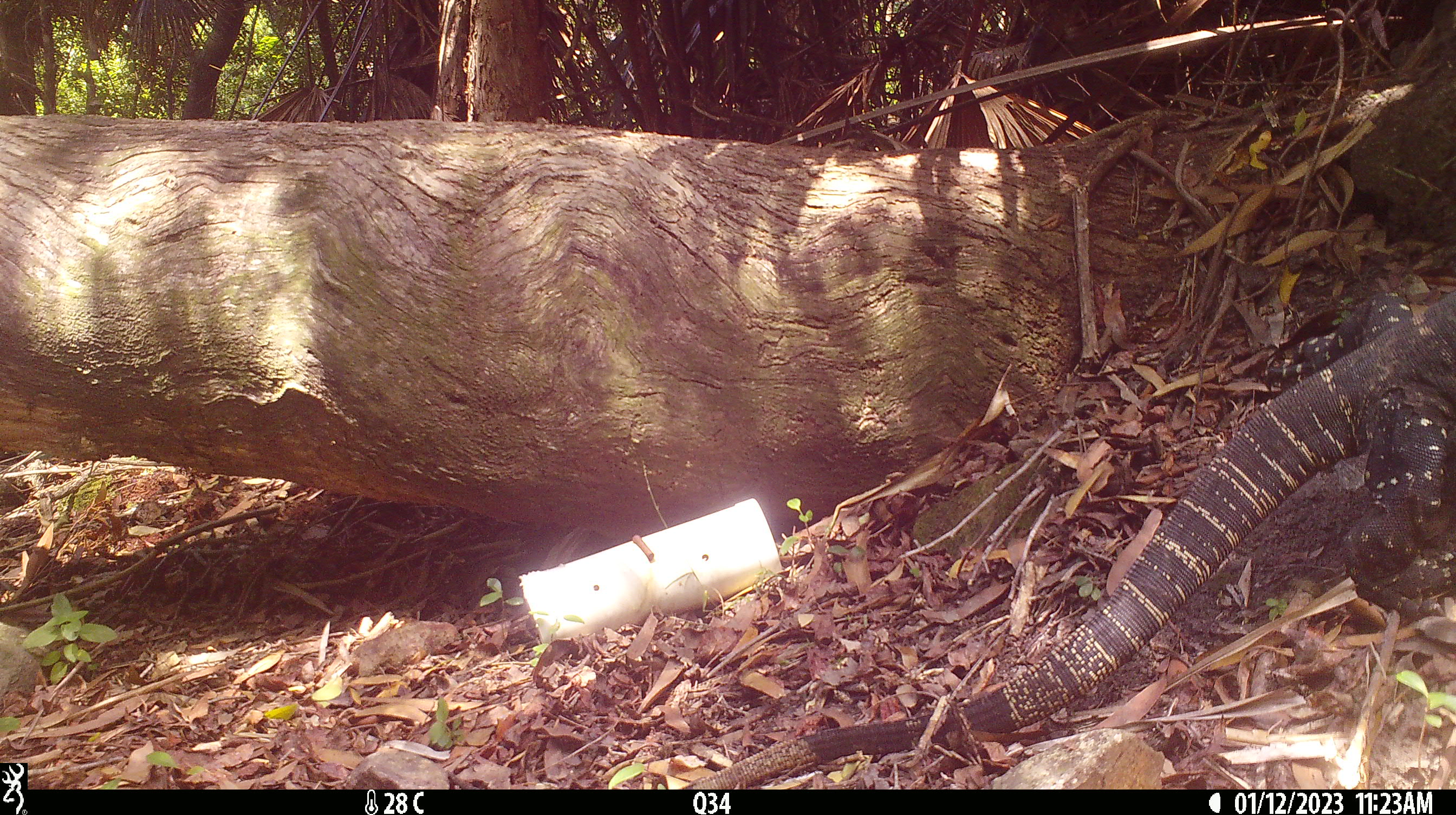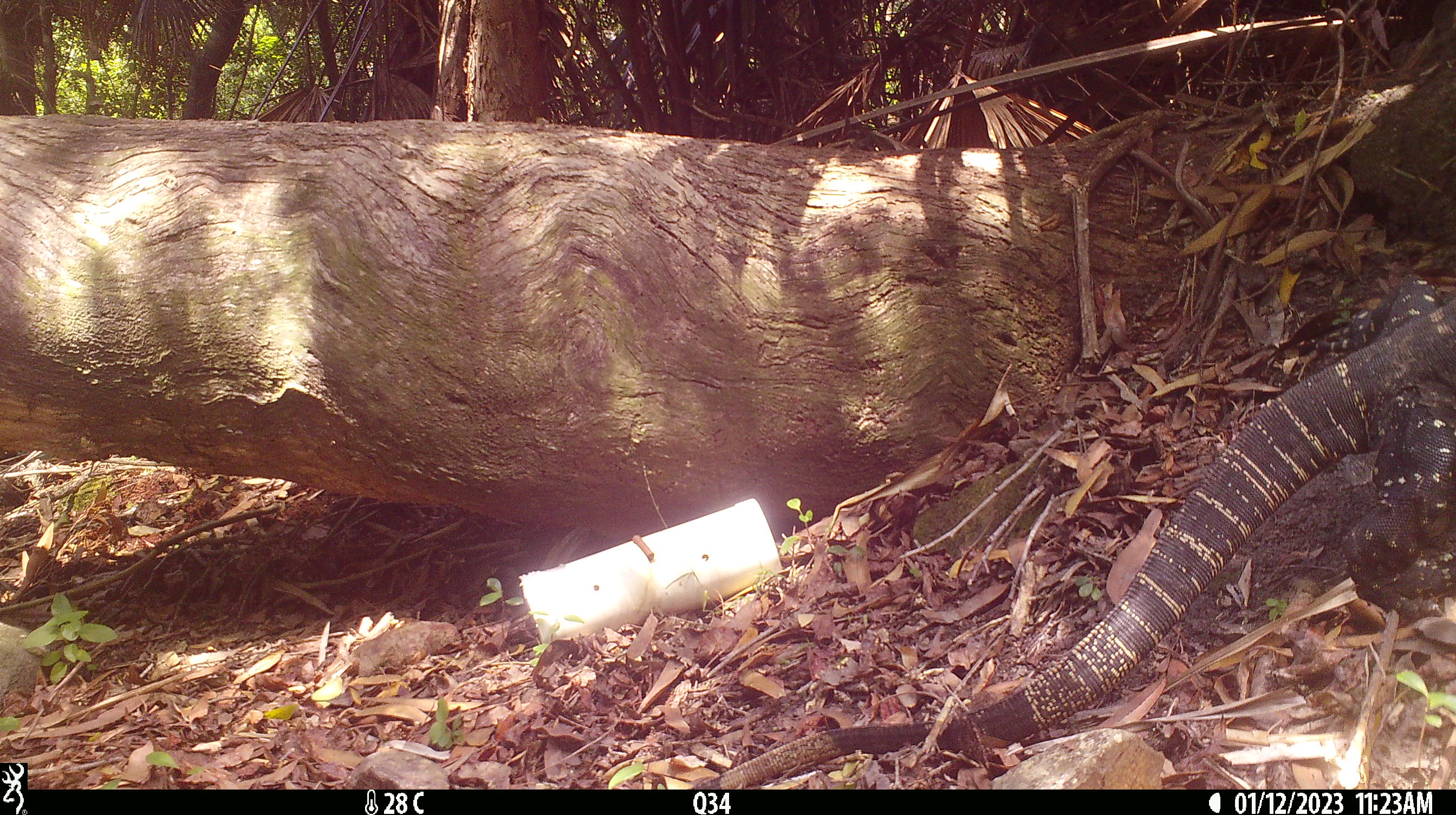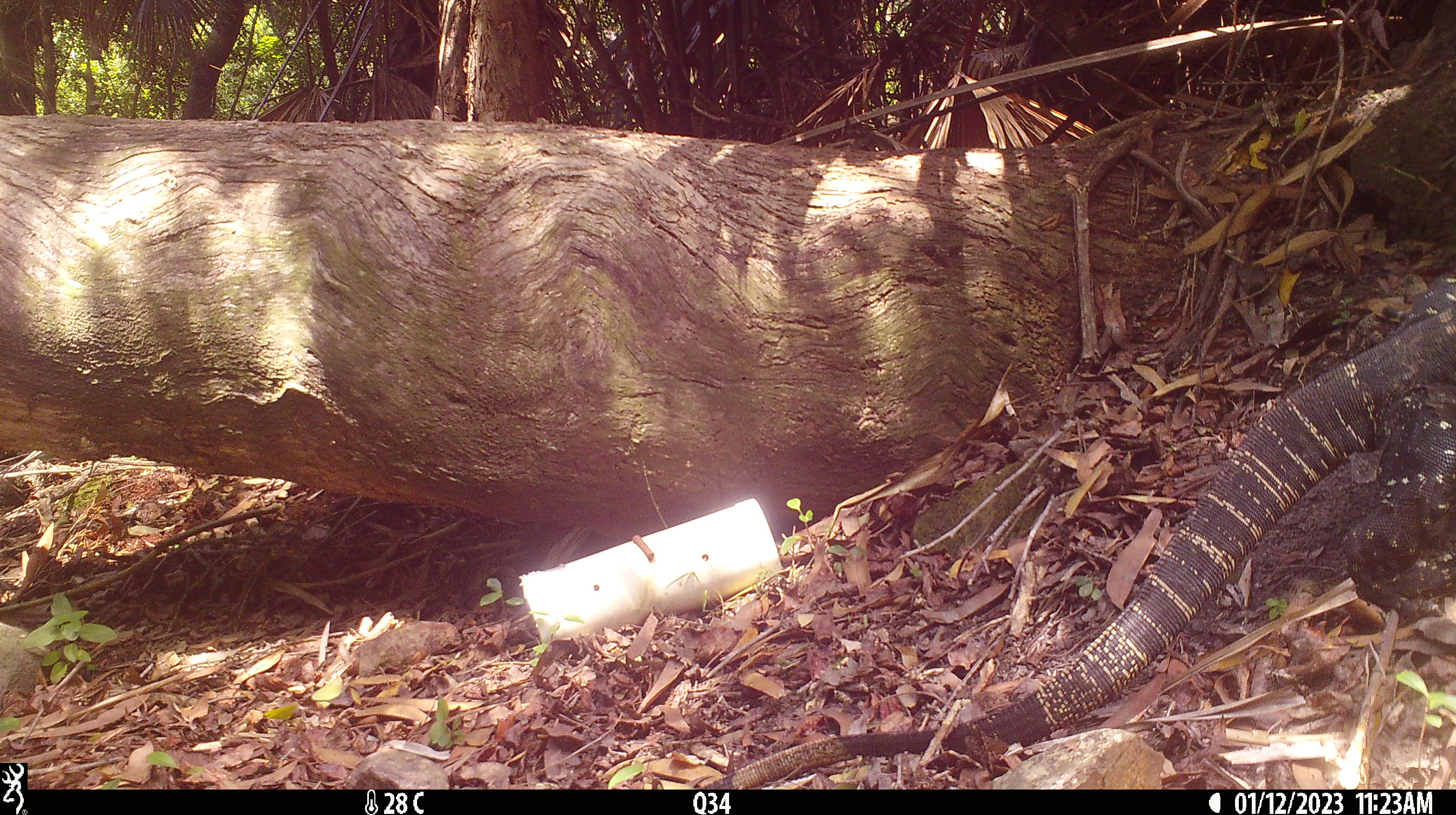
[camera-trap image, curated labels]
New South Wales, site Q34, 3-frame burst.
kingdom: Animalia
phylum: Chordata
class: Reptilia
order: Squamata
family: Varanidae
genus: Varanus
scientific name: Varanus varius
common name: lace monitor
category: goanna